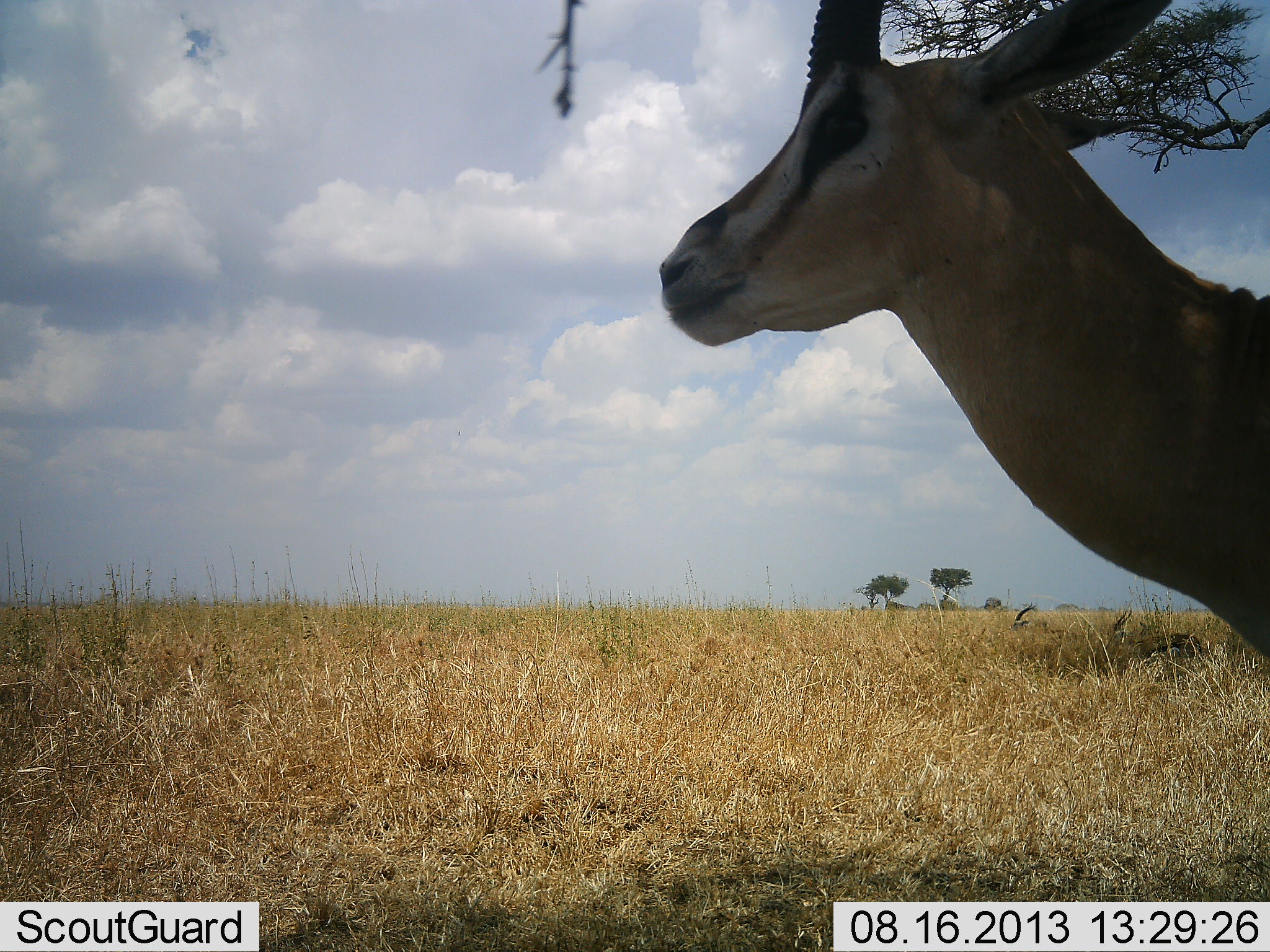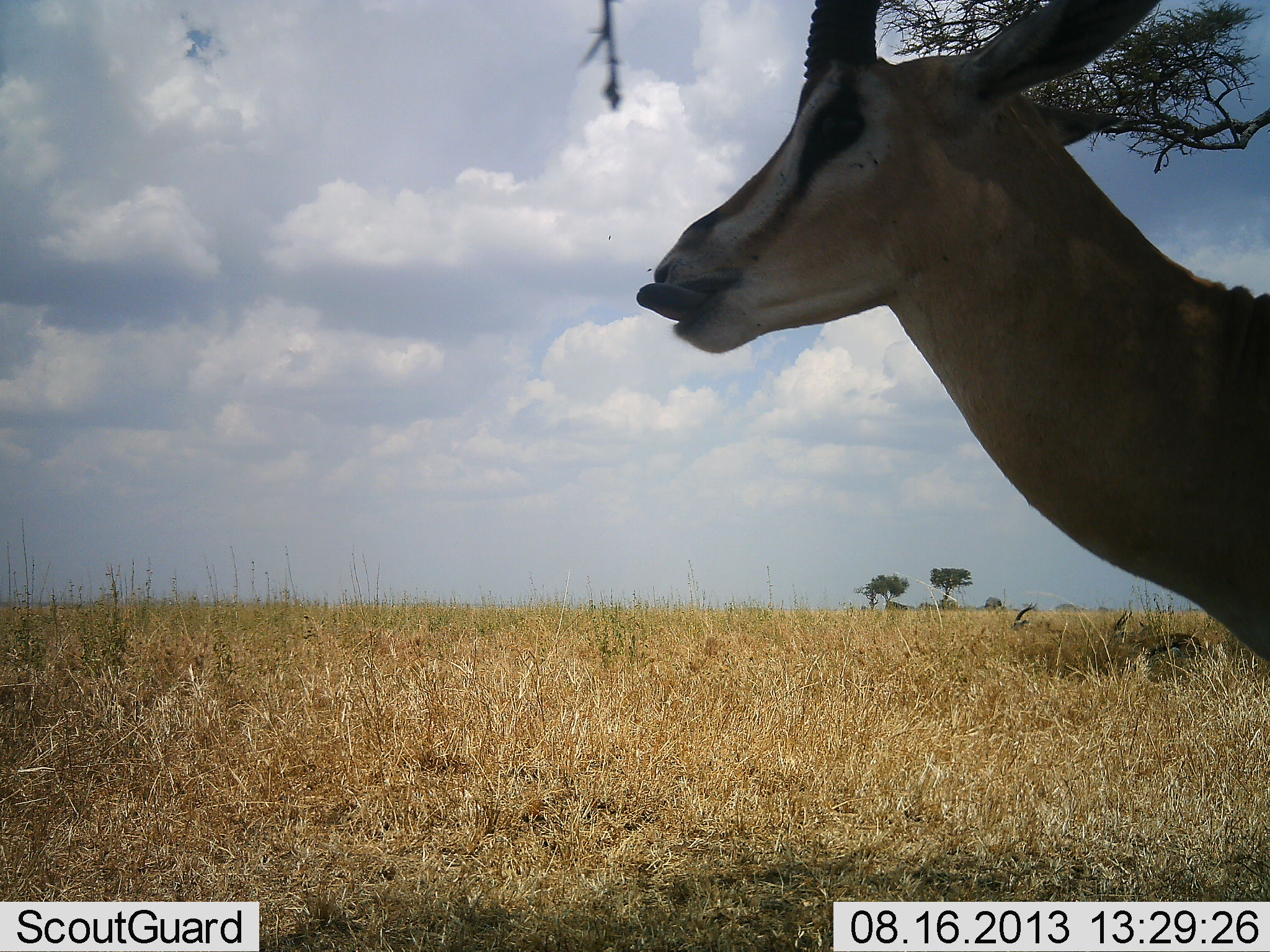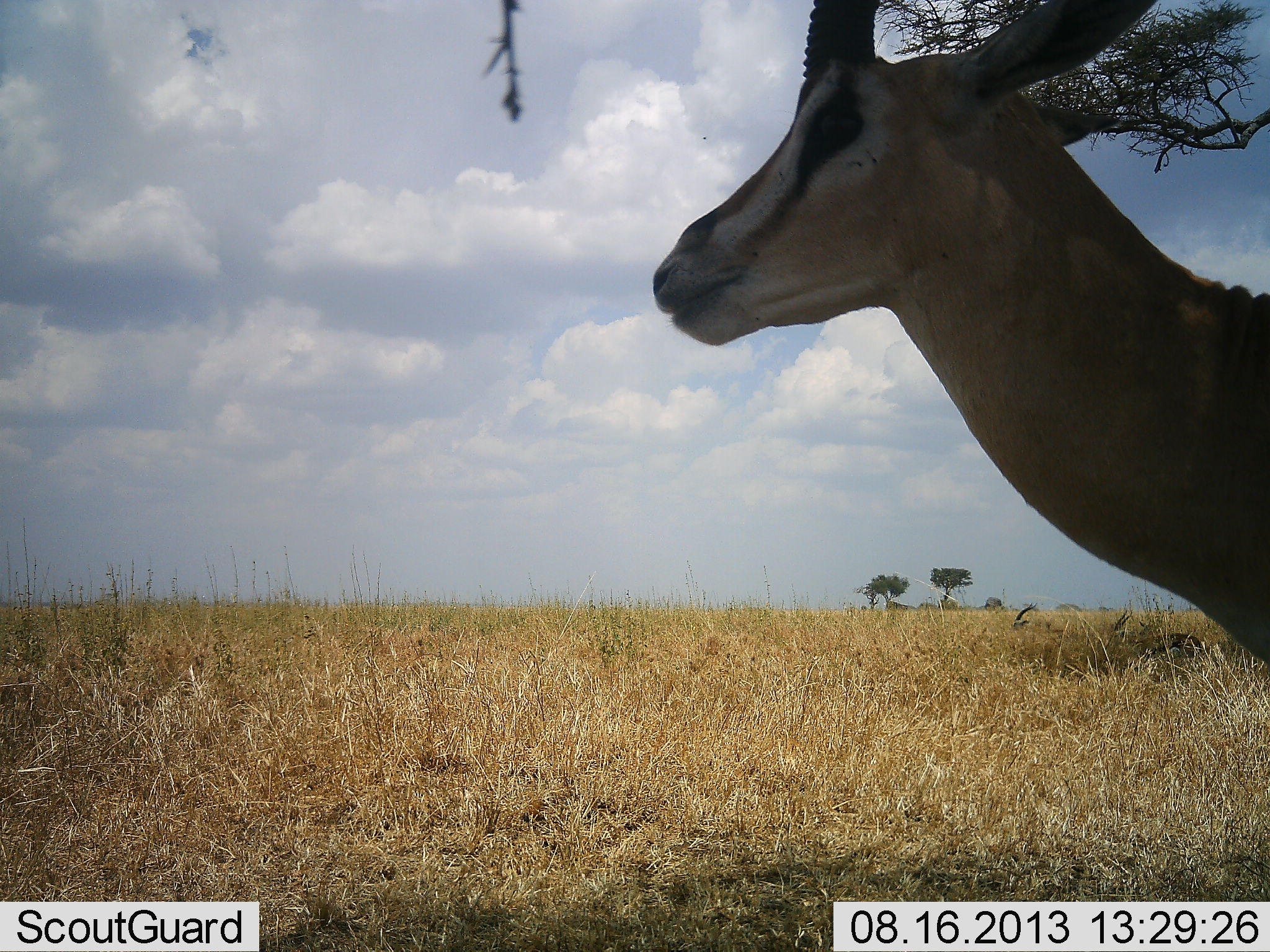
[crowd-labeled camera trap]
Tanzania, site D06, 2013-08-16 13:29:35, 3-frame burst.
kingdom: Animalia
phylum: Chordata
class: Mammalia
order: Artiodactyla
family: Bovidae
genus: Eudorcas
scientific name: Eudorcas thomsonii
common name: thomson's gazelle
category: gazellethomsons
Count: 3.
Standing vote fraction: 62%.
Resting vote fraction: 38%.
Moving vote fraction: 0%.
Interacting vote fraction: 0%.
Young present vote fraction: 0%.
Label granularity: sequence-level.